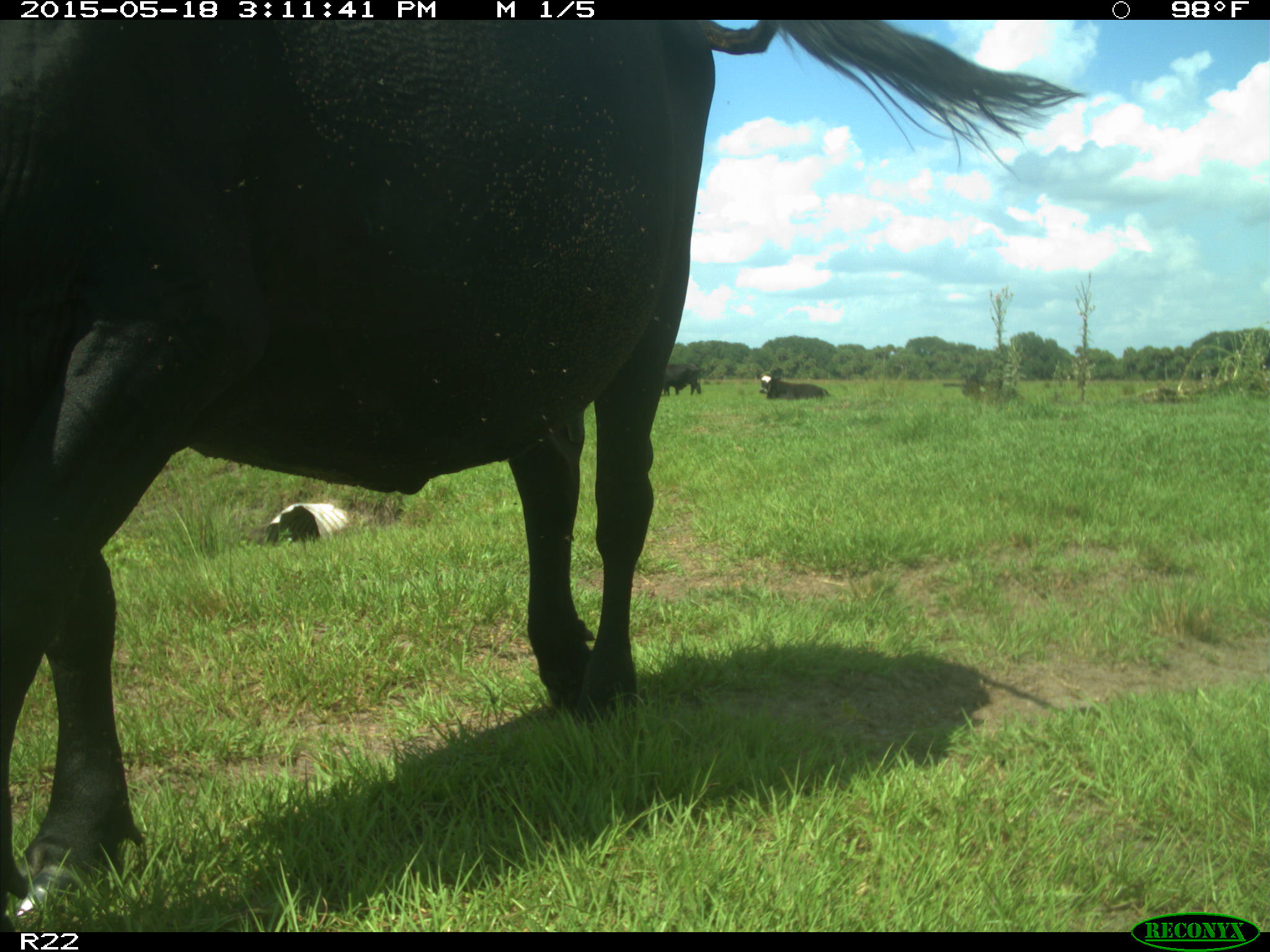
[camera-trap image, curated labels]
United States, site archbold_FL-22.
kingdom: Animalia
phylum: Chordata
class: Mammalia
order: Artiodactyla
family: Bovidae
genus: Bos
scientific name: Bos taurus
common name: domestic cow